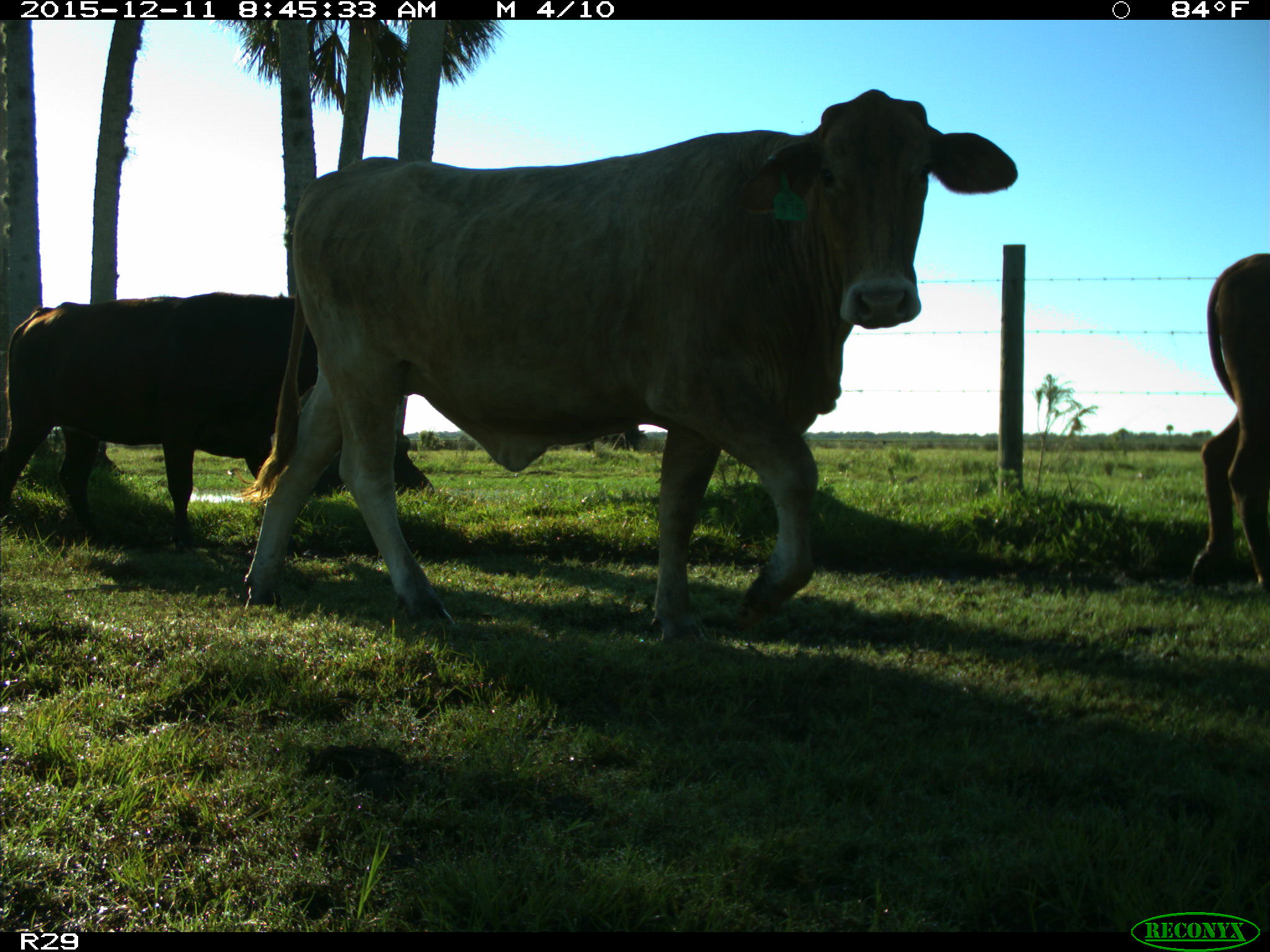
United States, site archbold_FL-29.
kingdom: Animalia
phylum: Chordata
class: Mammalia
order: Artiodactyla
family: Bovidae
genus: Bos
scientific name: Bos taurus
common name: domestic cow